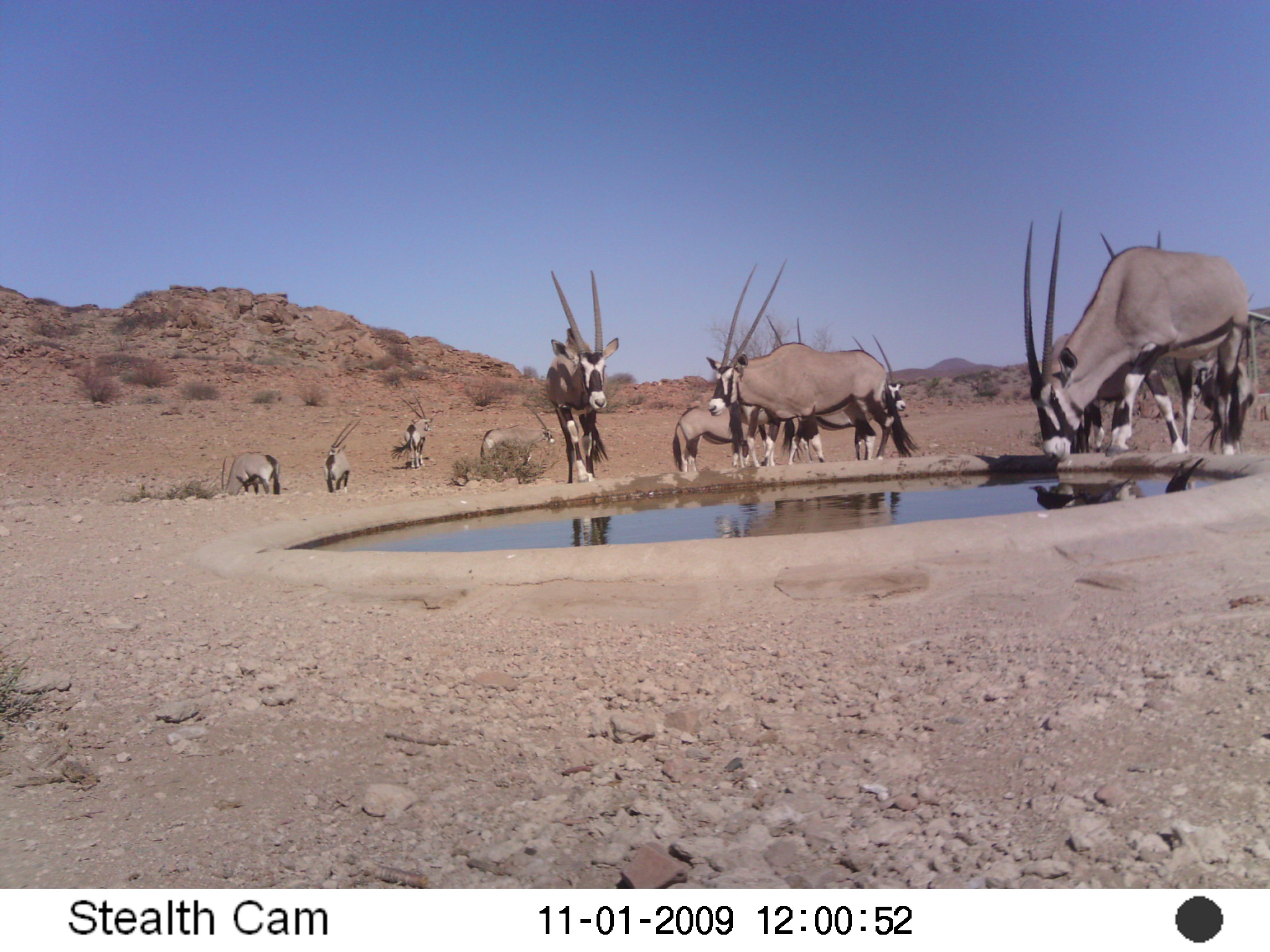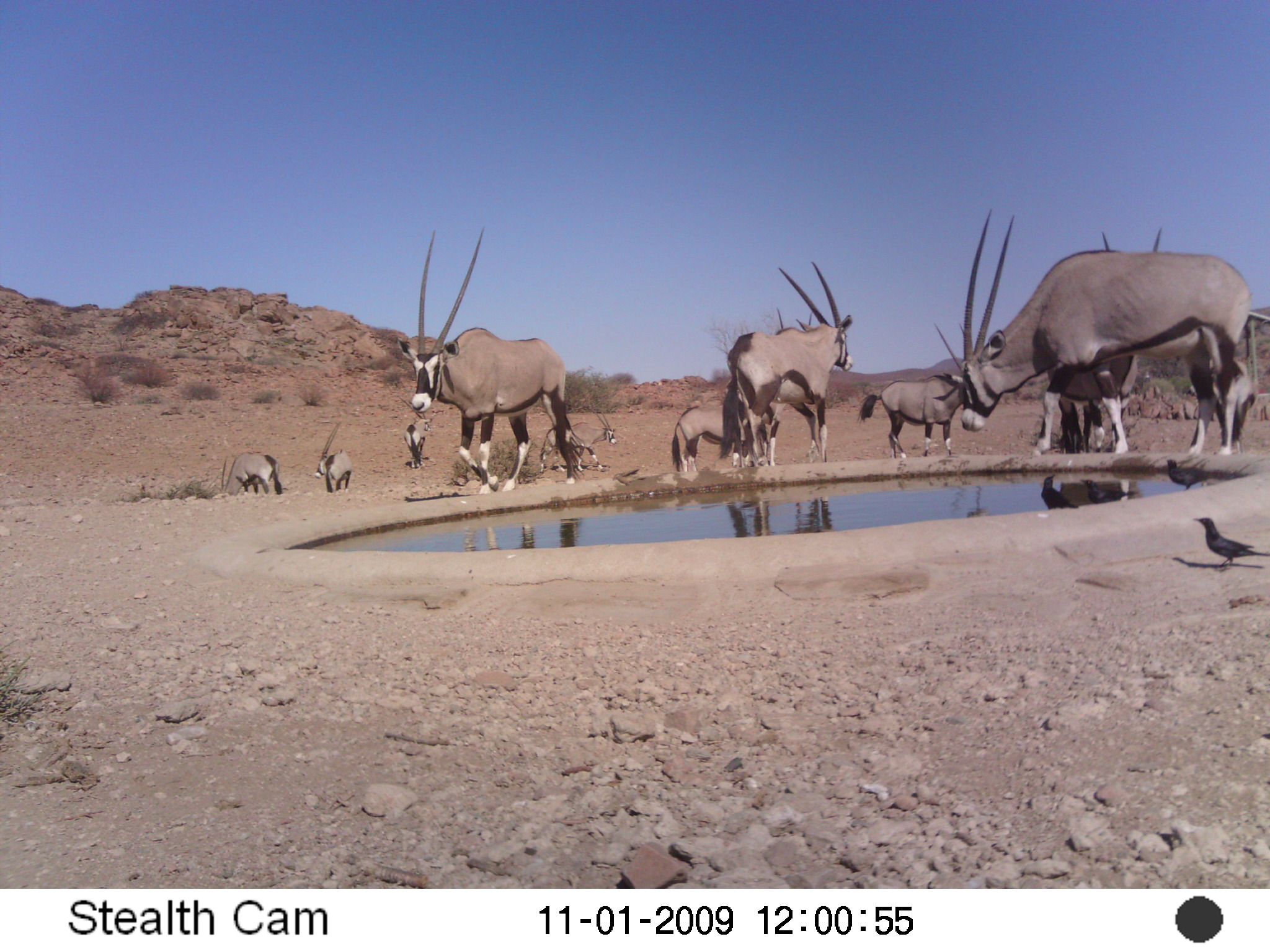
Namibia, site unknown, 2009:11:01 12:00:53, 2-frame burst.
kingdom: Animalia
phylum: Chordata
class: Mammalia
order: Artiodactyla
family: Bovidae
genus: Oryx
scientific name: Oryx gazella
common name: gemsbok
Oryx gazella (gemsbok).